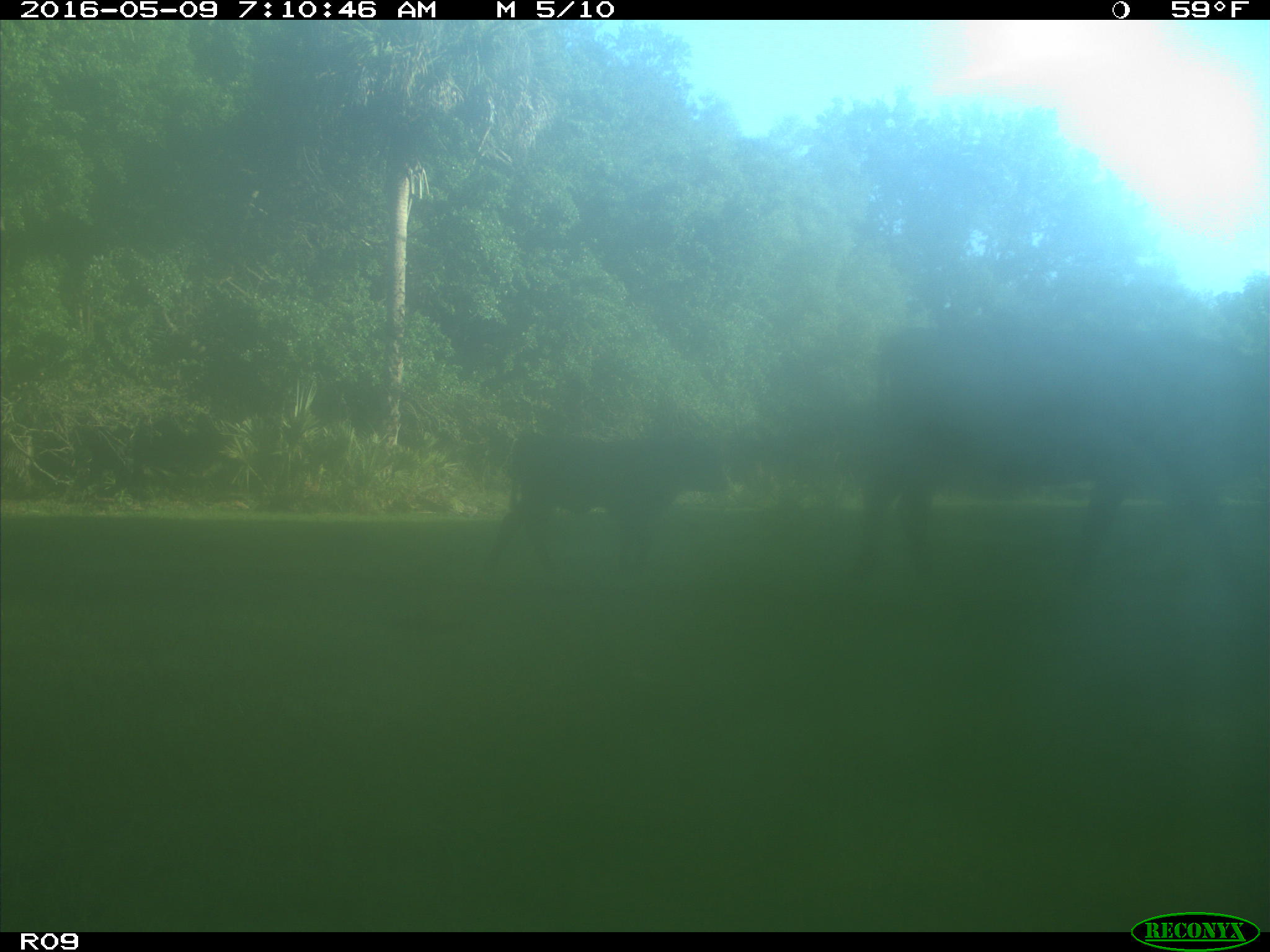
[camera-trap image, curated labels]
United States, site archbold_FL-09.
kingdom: Animalia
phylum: Chordata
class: Mammalia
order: Artiodactyla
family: Bovidae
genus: Bos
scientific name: Bos taurus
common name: domestic cow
Bos taurus (domestic cow).